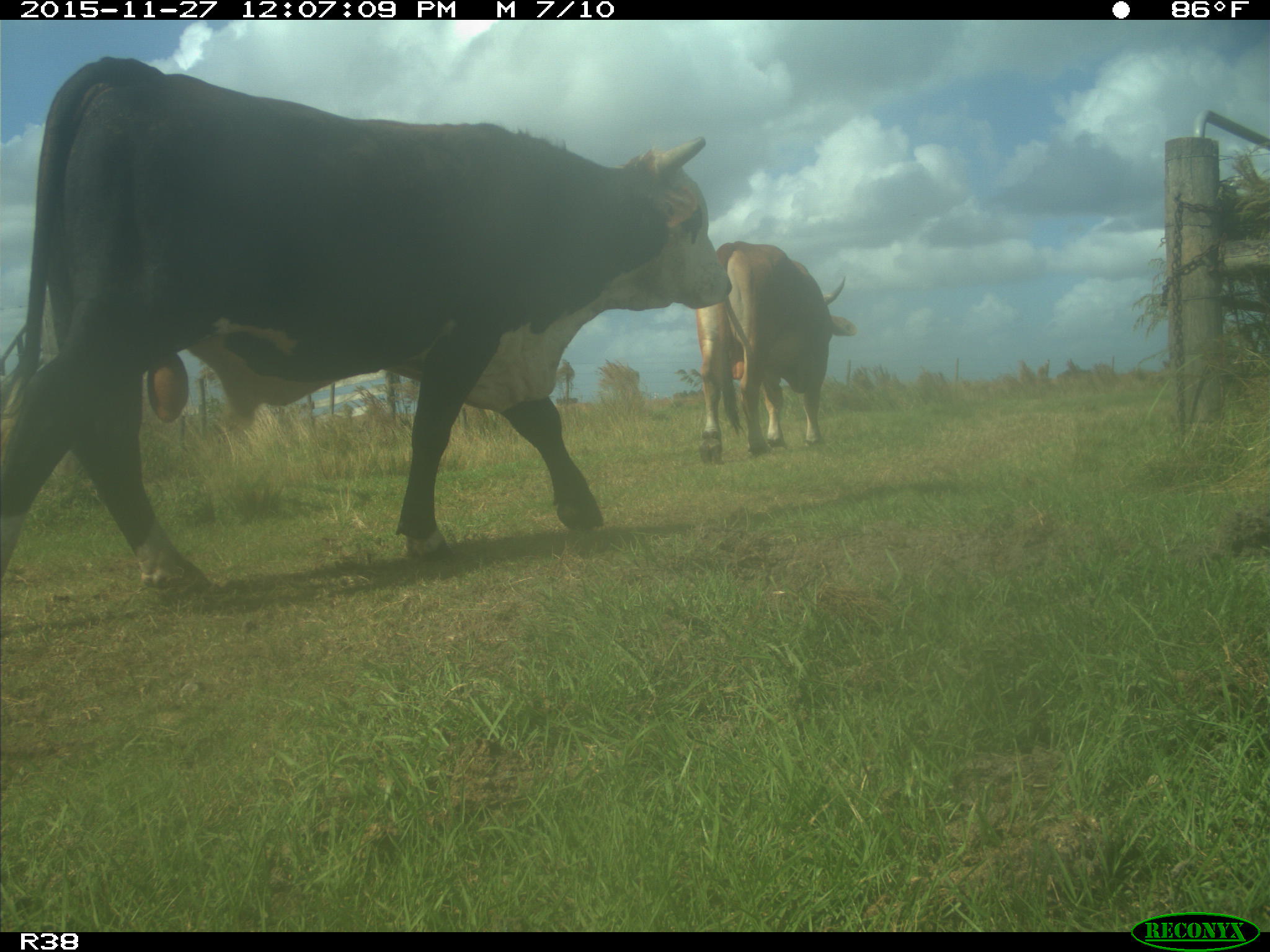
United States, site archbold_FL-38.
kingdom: Animalia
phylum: Chordata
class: Mammalia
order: Artiodactyla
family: Bovidae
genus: Bos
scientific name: Bos taurus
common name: domestic cow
Bos taurus (domestic cow).